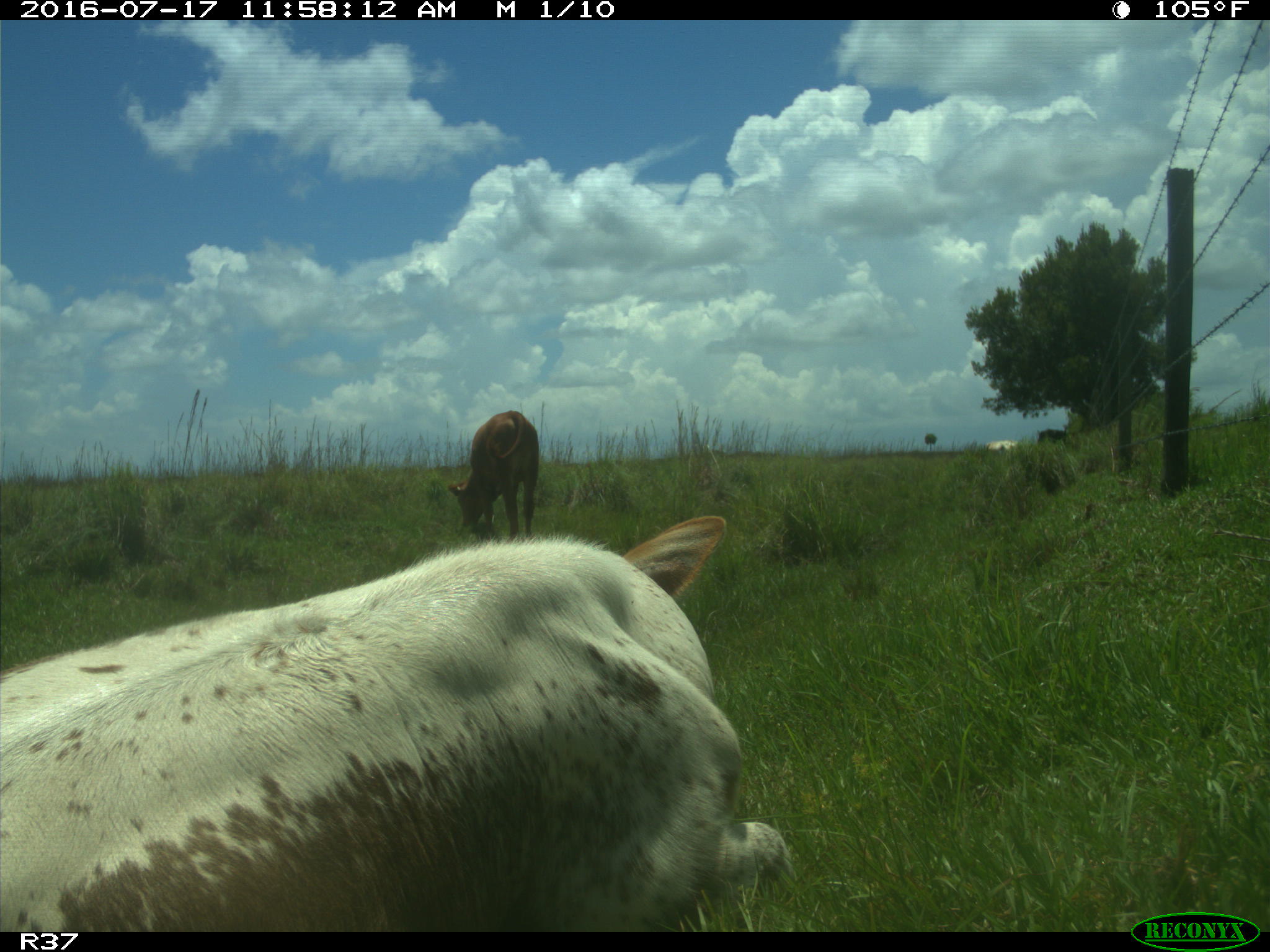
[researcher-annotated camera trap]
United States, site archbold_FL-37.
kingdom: Animalia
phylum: Chordata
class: Mammalia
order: Artiodactyla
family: Bovidae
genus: Bos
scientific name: Bos taurus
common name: domestic cow